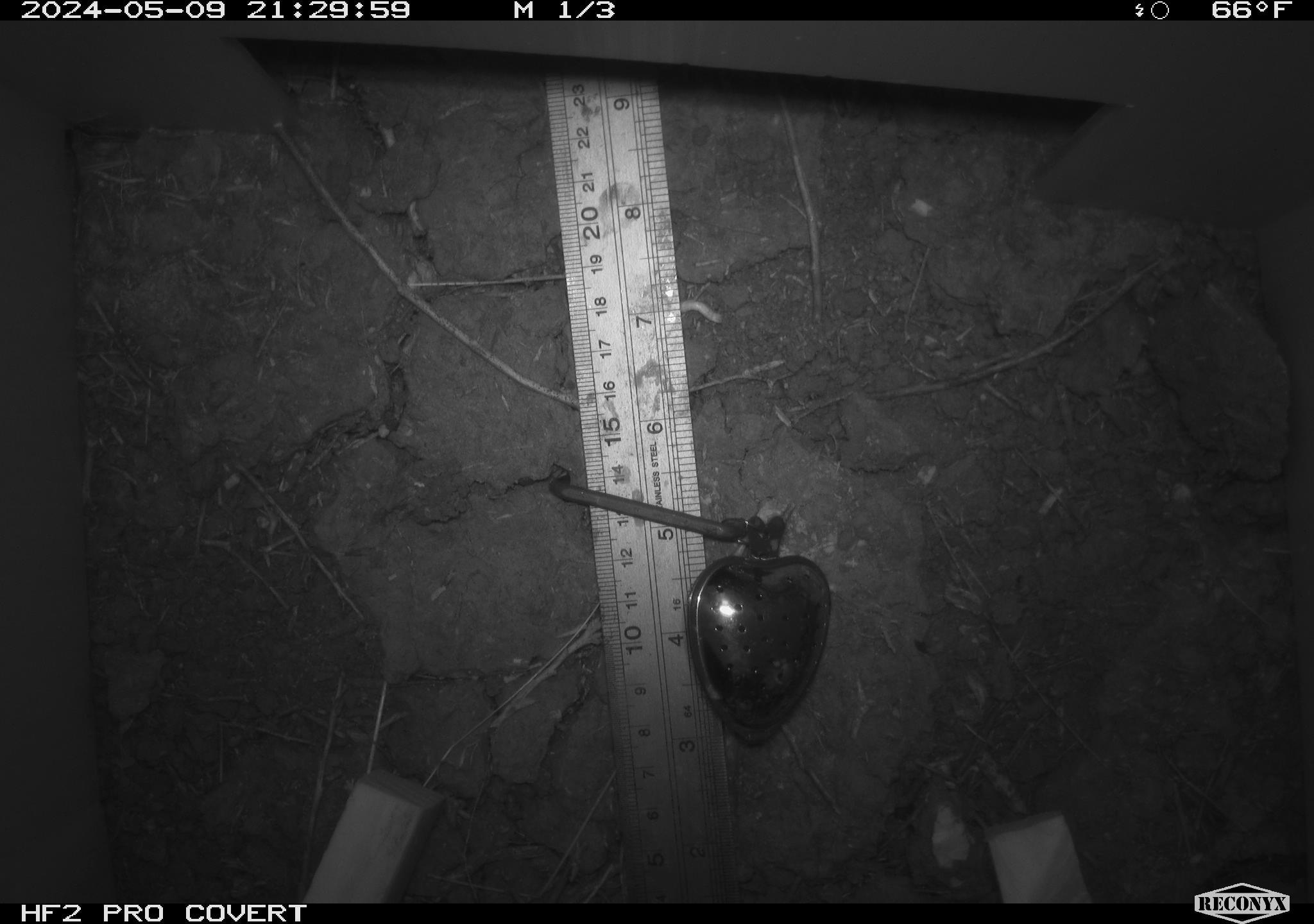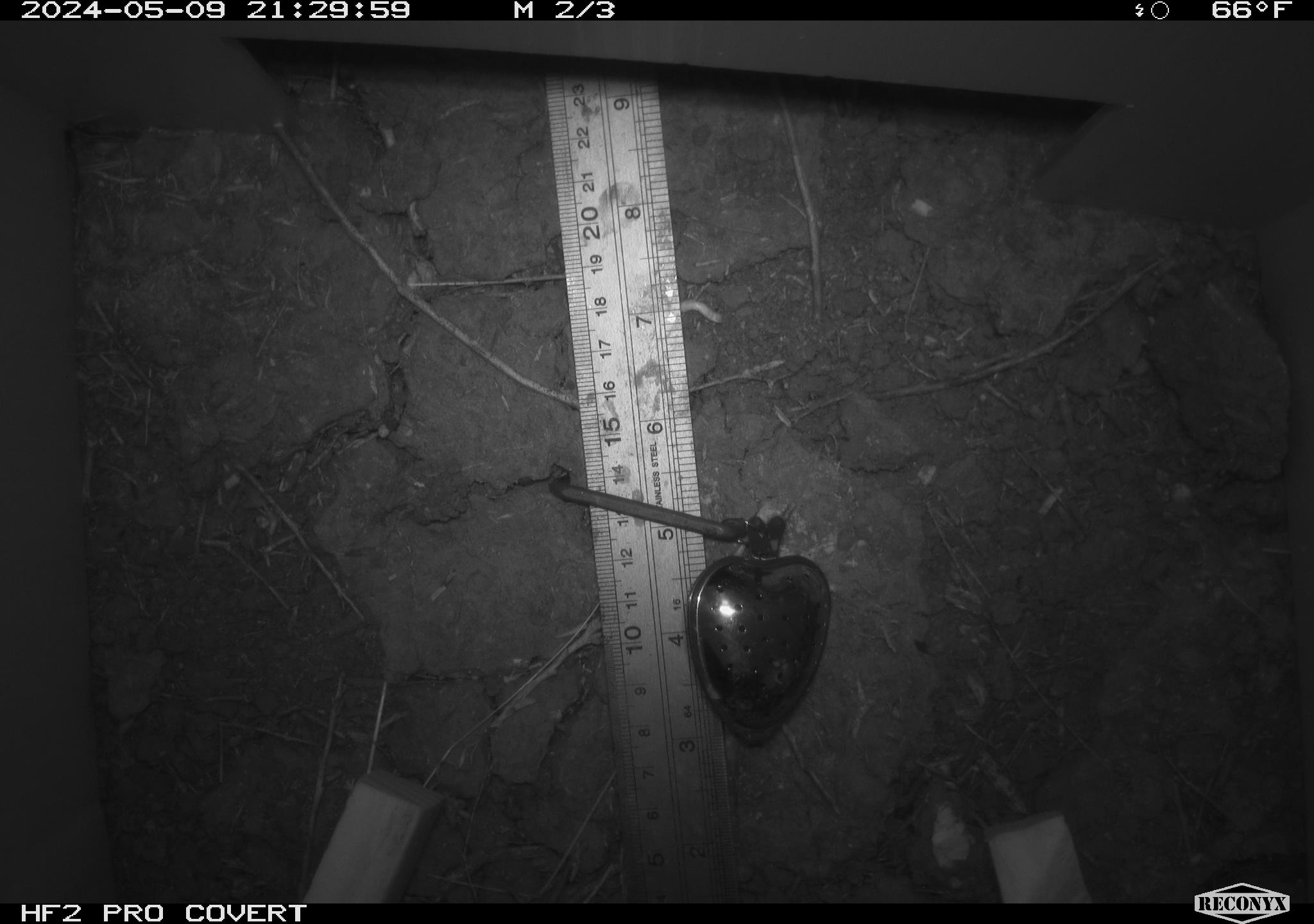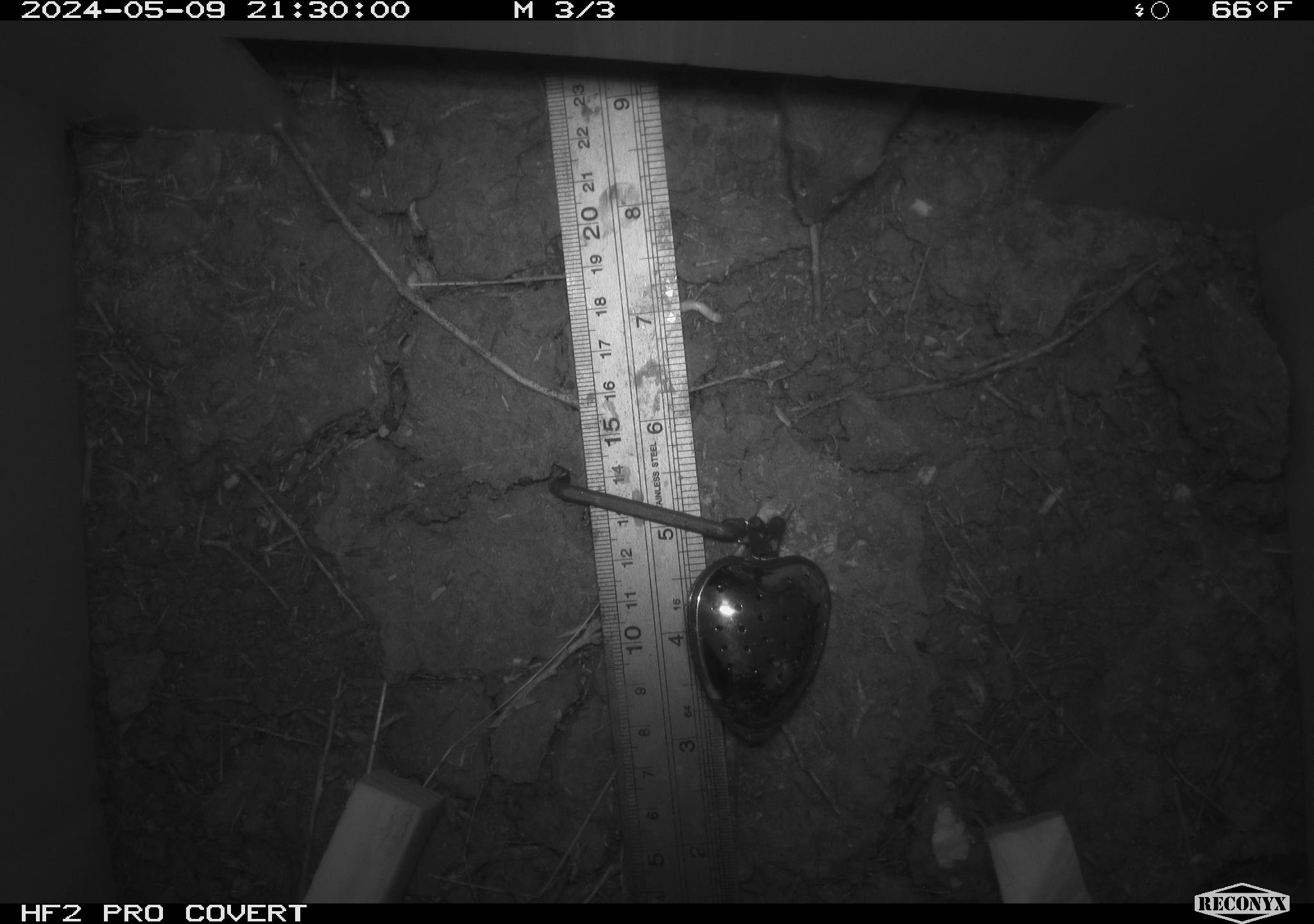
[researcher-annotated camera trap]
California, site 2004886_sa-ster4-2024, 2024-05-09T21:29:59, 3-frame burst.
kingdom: Animalia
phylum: Chordata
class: Mammalia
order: Rodentia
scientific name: Rodentia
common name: mouse species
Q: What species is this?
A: Mouse species (Rodentia).